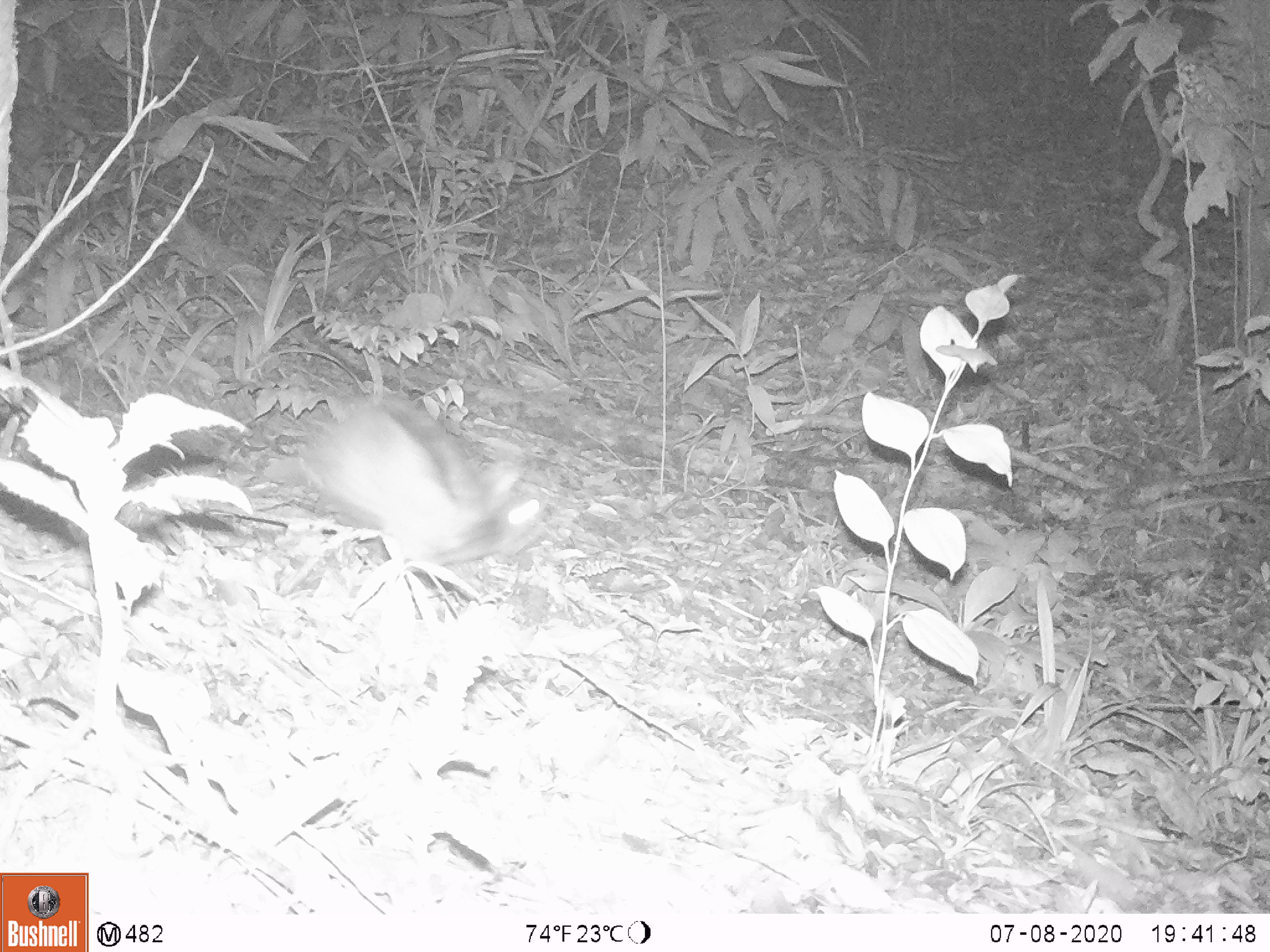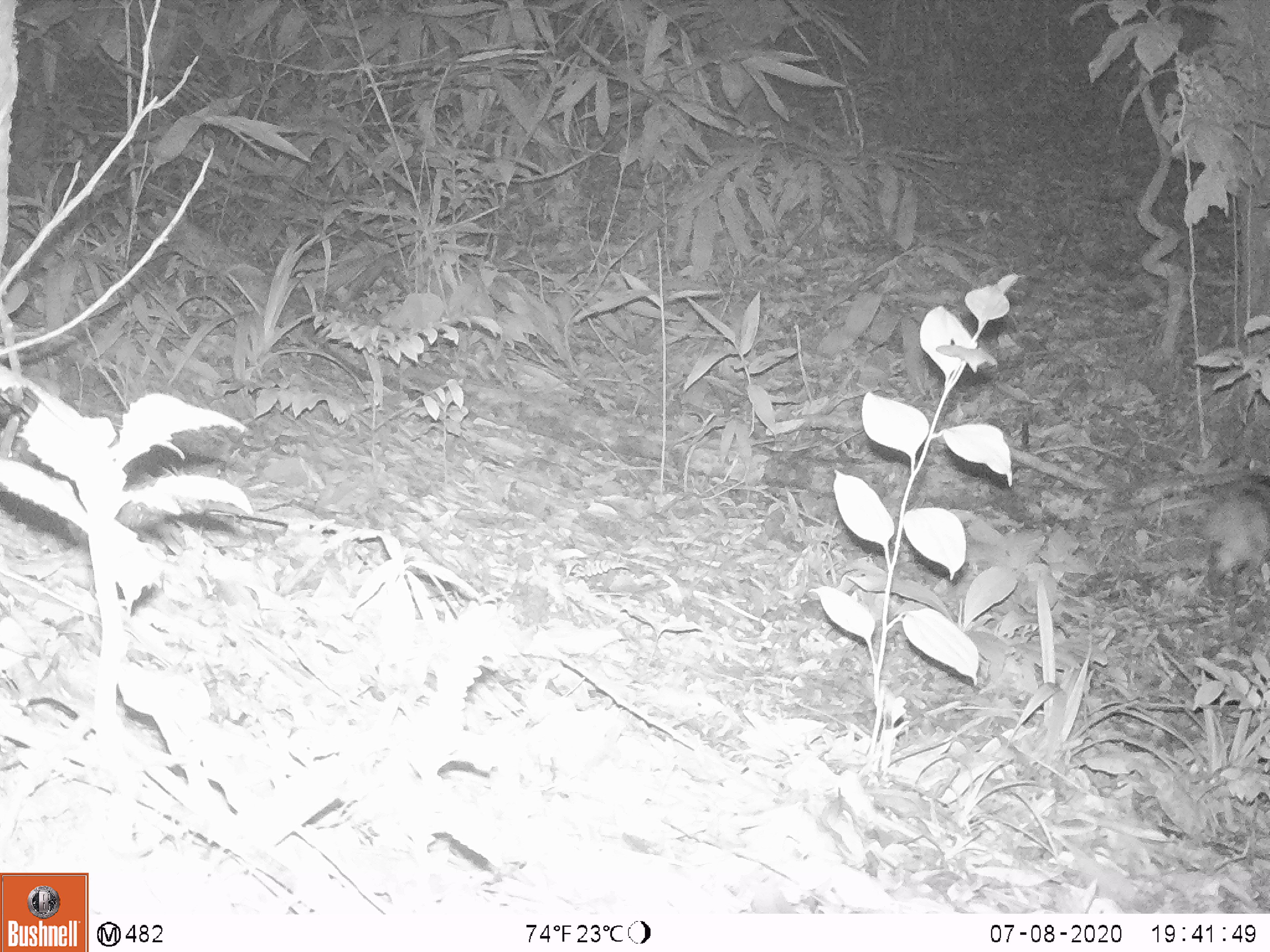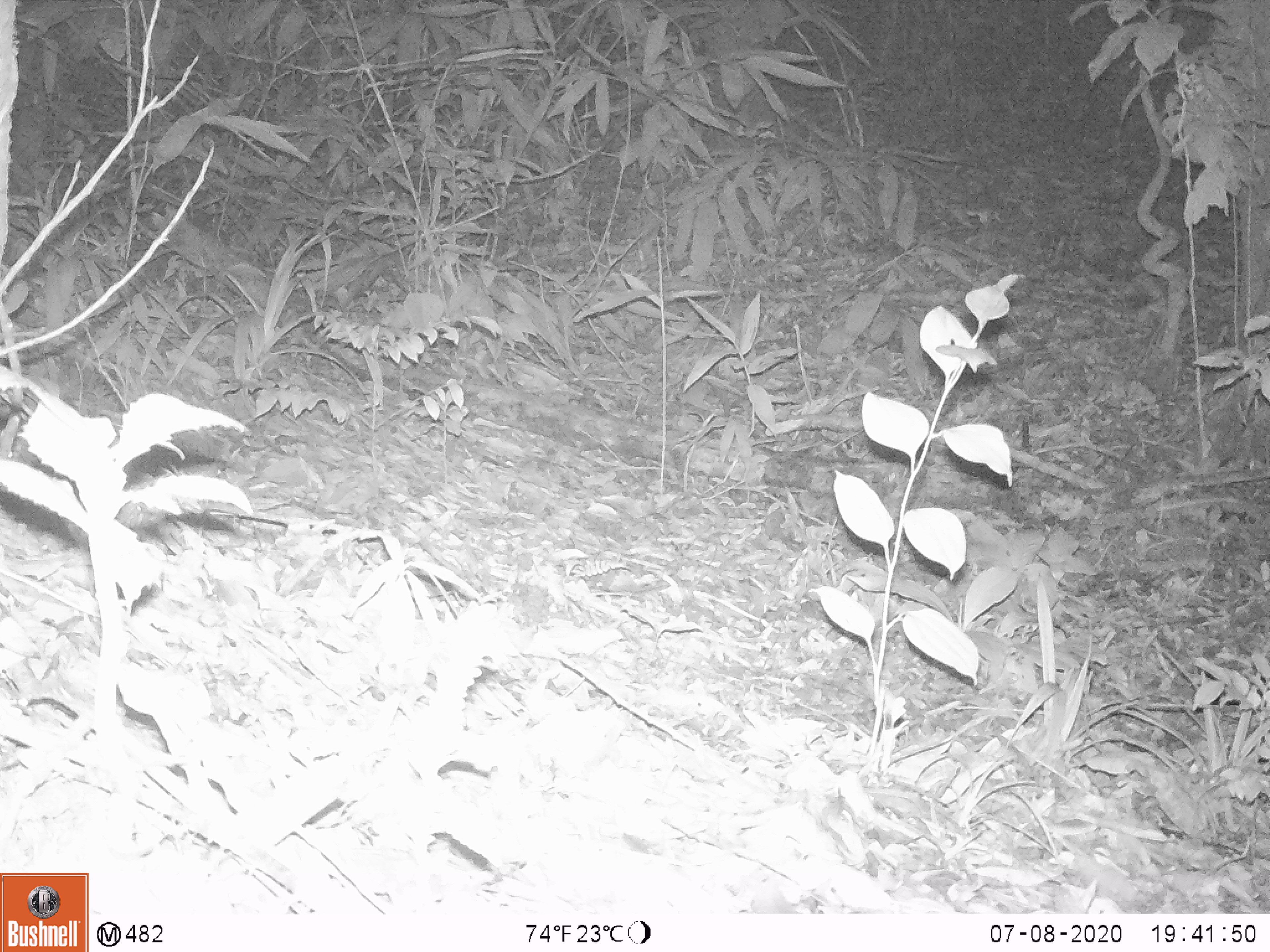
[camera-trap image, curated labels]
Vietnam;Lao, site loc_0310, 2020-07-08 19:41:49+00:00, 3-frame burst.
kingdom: Animalia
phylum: Chordata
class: Mammalia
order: Lagomorpha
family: Leporidae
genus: Nesolagus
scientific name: Nesolagus timminsi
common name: annamite striped rabbit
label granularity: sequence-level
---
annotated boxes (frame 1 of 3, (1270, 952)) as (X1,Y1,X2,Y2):
annamite striped rabbit: (289,397,541,571)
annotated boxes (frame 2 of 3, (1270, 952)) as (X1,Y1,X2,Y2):
annamite striped rabbit: (1194,481,1270,589)